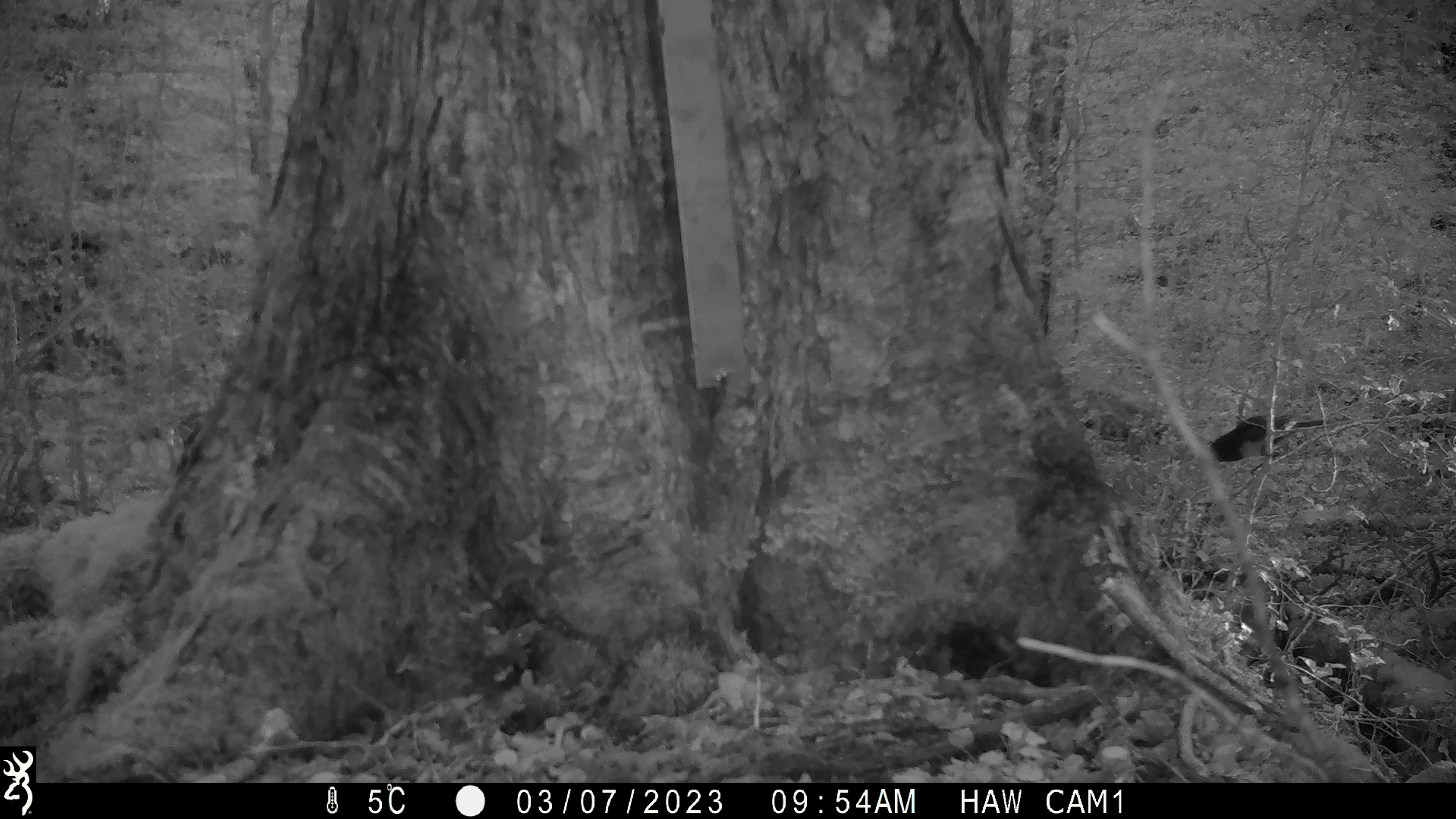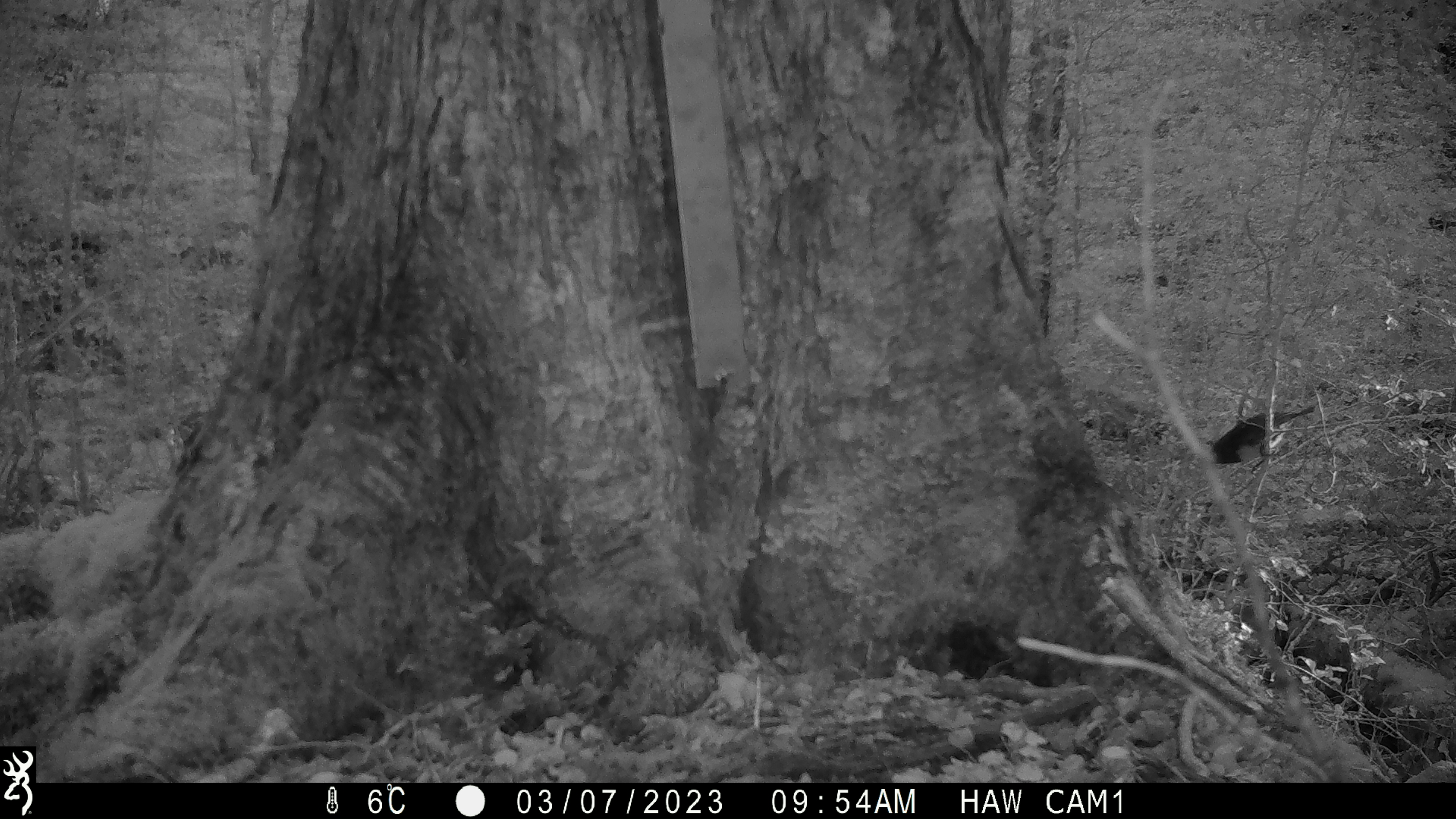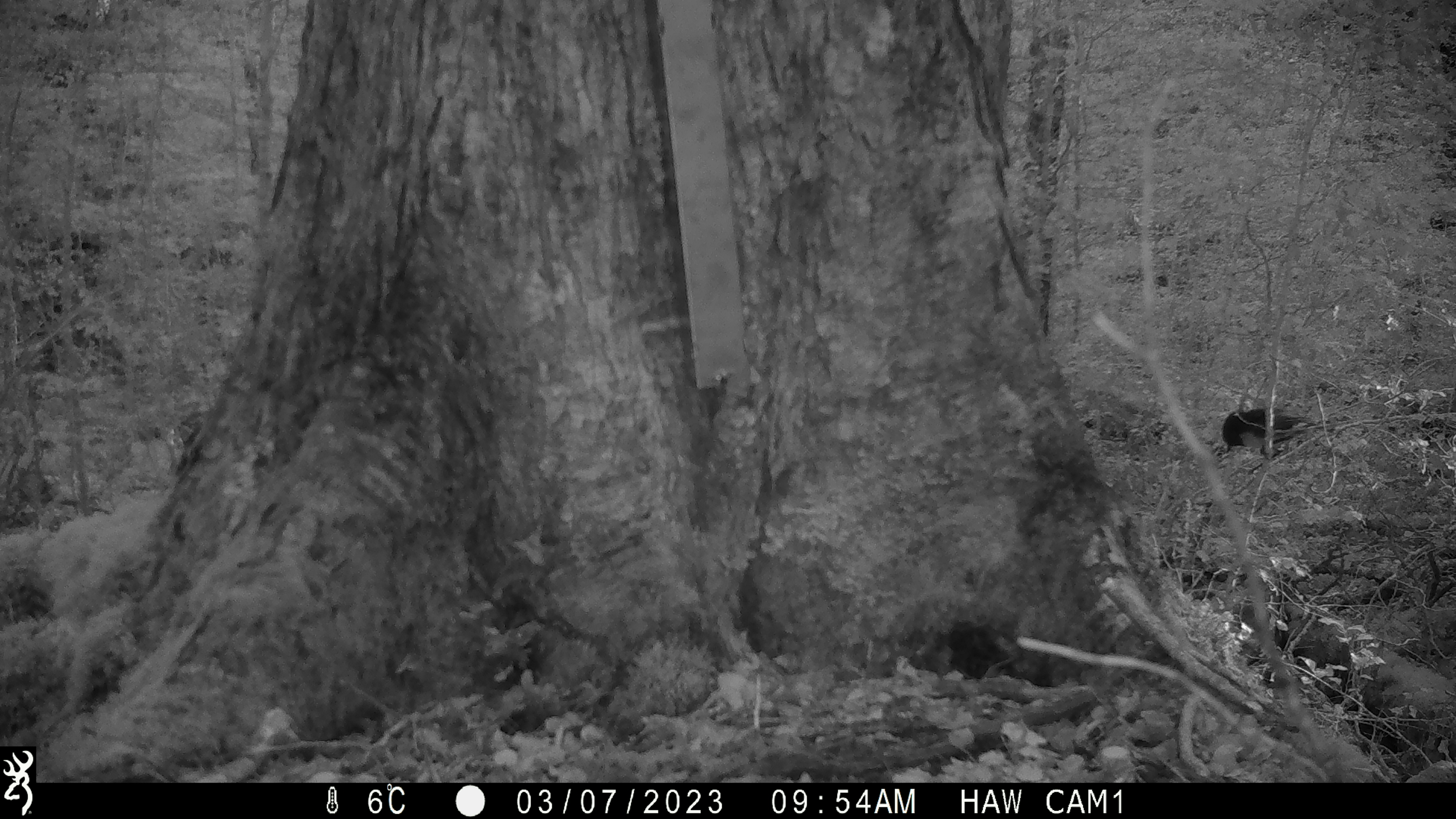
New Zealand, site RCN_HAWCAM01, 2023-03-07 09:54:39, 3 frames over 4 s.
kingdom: Animalia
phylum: Chordata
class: Aves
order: Passeriformes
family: Petroicidae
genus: Petroica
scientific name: Petroica macrocephala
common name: tomtit